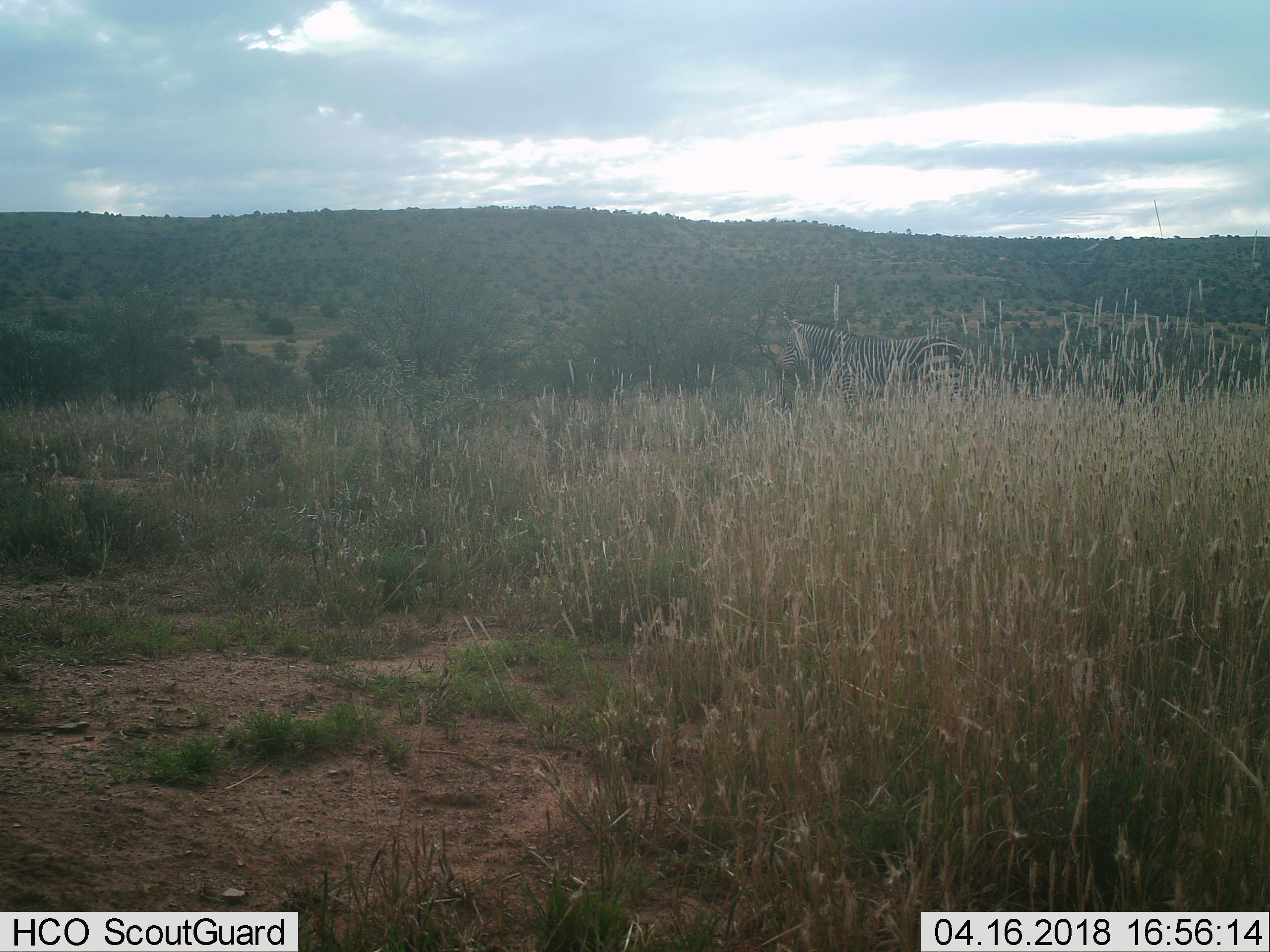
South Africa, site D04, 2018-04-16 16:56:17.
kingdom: Animalia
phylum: Chordata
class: Mammalia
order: Perissodactyla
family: Equidae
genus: Equus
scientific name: Equus zebra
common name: mountain zebra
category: zebramountain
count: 1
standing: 100%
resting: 0%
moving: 0%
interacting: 0%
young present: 0%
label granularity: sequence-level